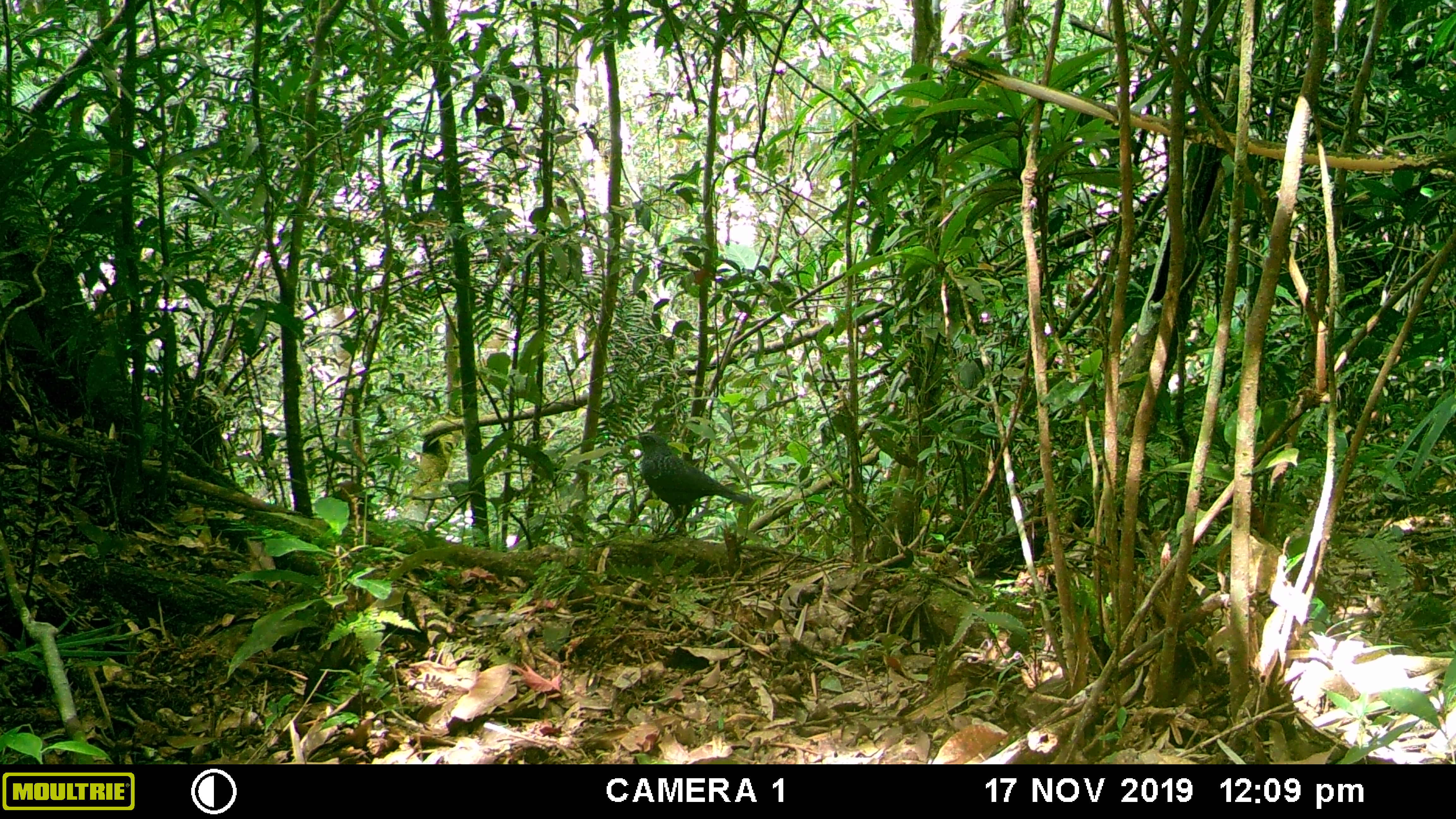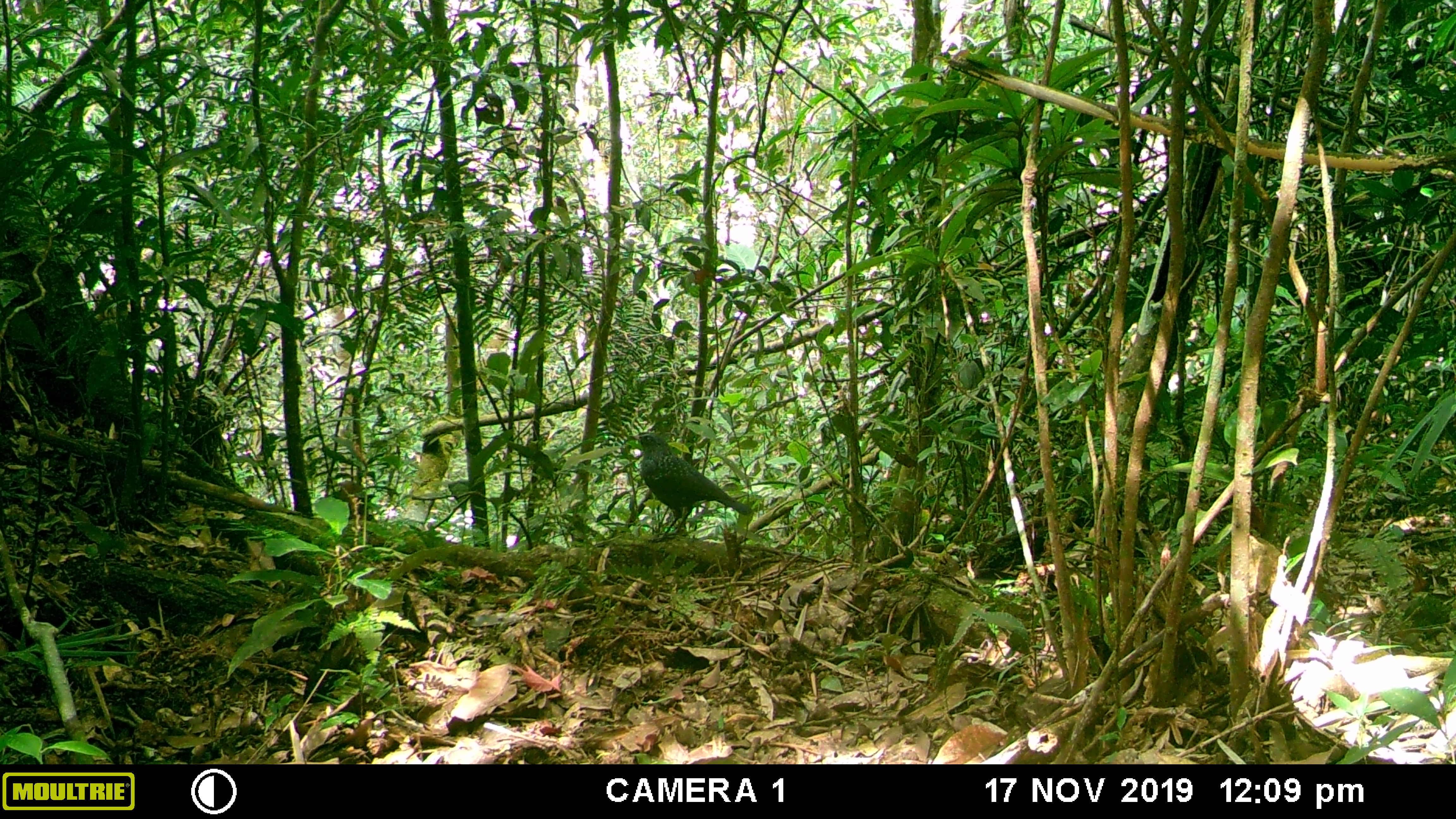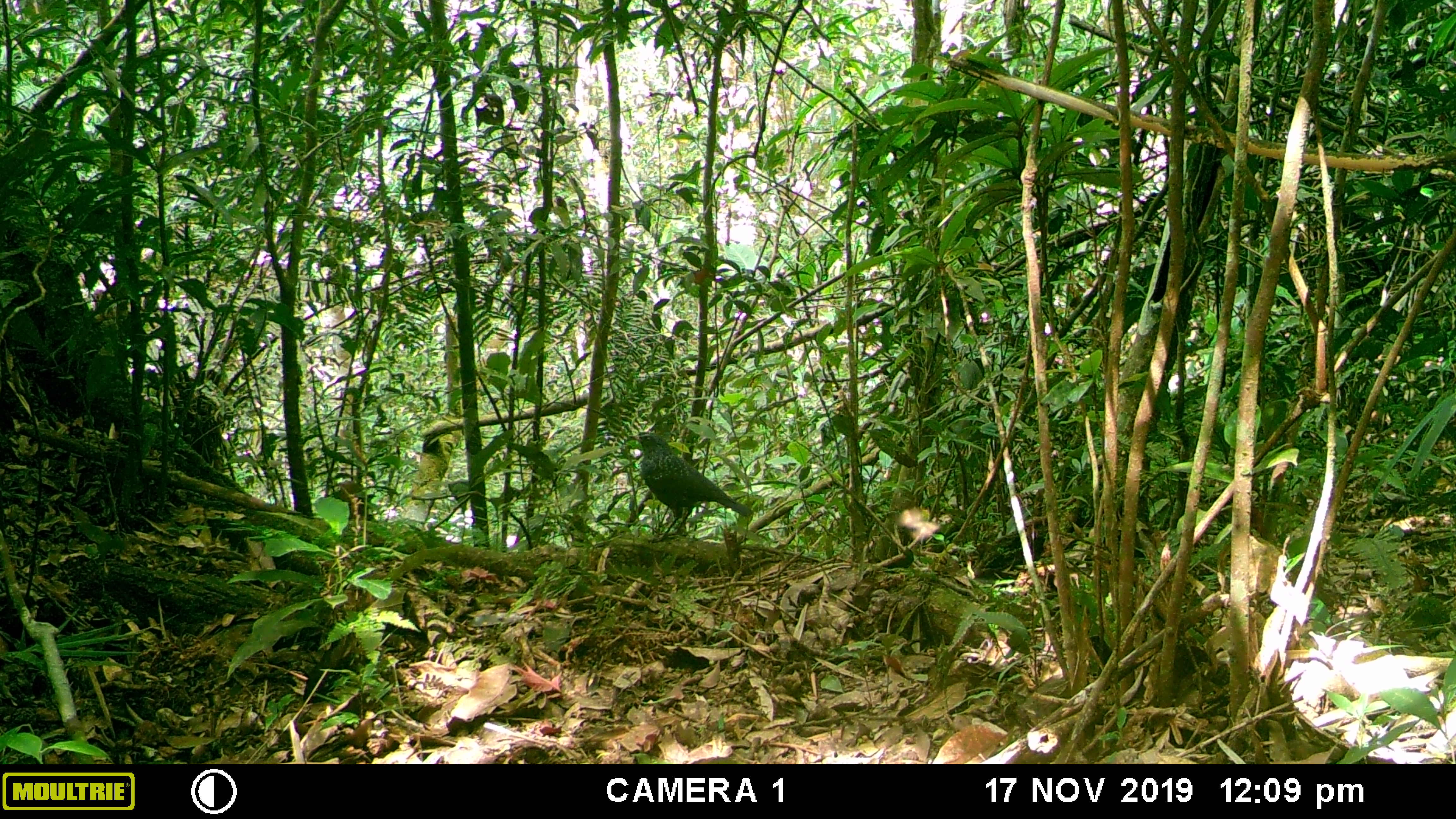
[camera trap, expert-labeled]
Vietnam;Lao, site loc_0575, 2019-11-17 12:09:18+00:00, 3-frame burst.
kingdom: Animalia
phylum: Chordata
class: Aves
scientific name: Aves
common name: bird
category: unidentified bird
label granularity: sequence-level